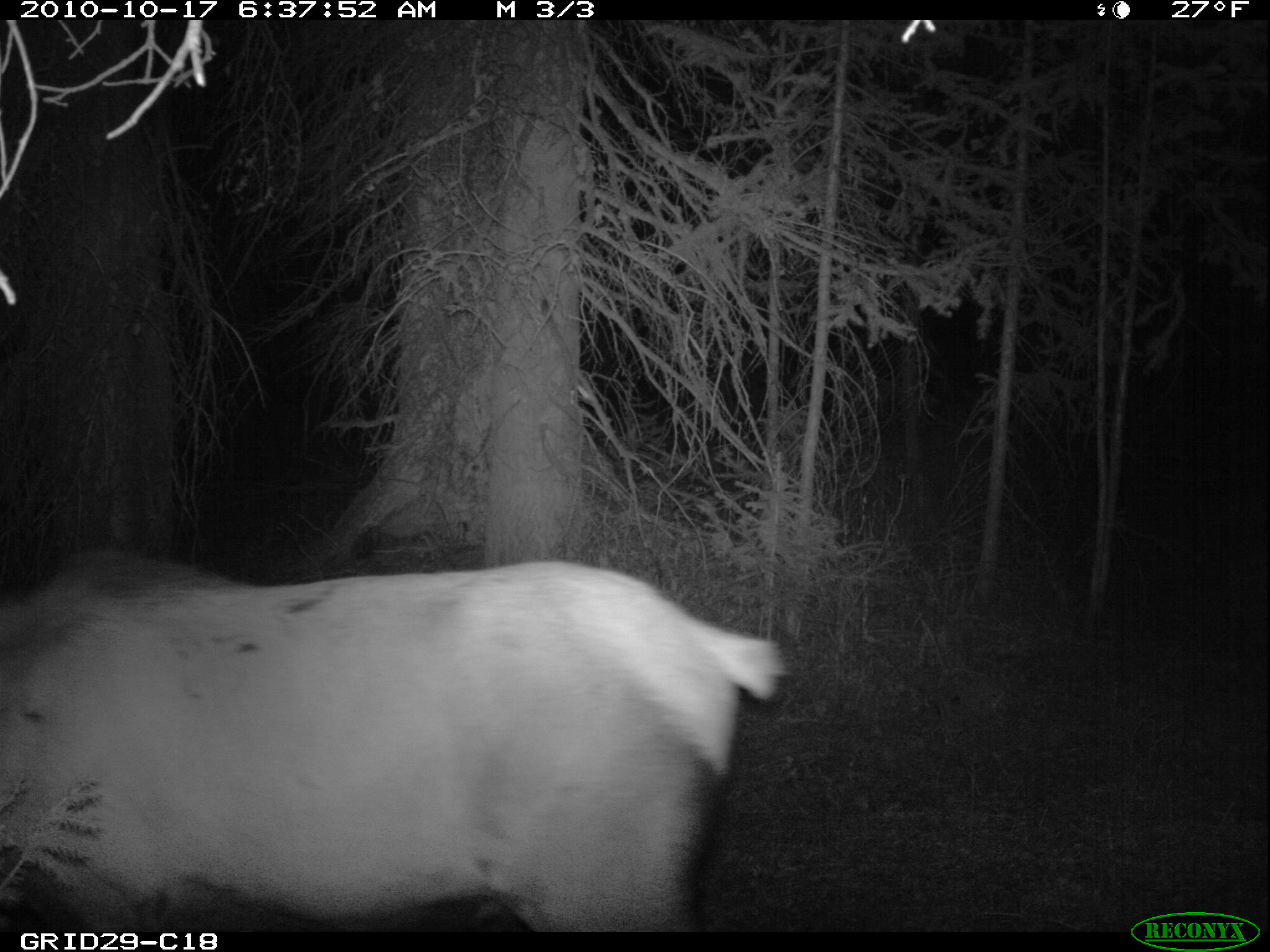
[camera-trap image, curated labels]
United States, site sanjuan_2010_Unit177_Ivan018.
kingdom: Animalia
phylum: Chordata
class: Mammalia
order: Artiodactyla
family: Cervidae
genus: Cervus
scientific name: Cervus elaphus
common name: red deer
Cervus elaphus (red deer).